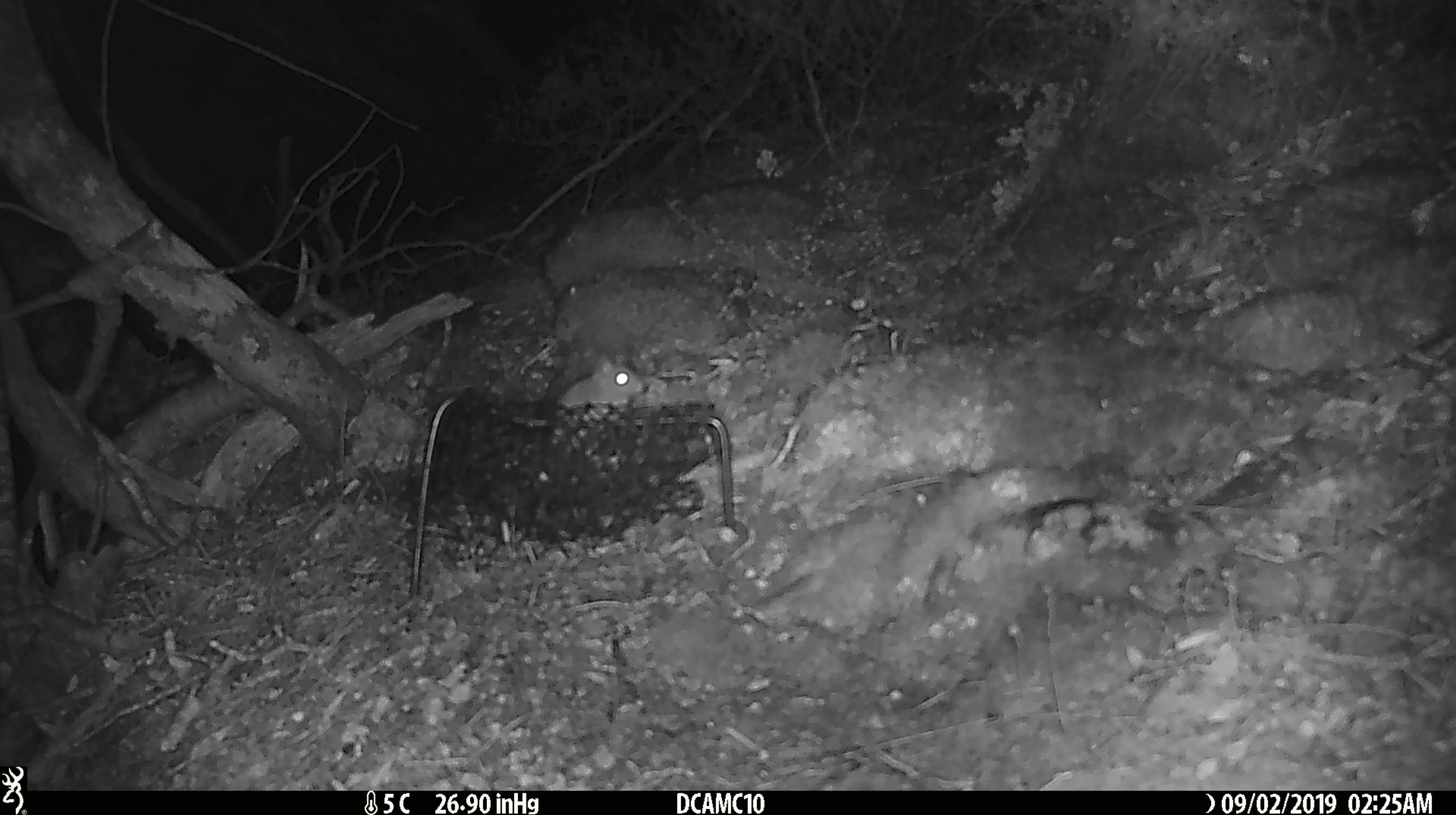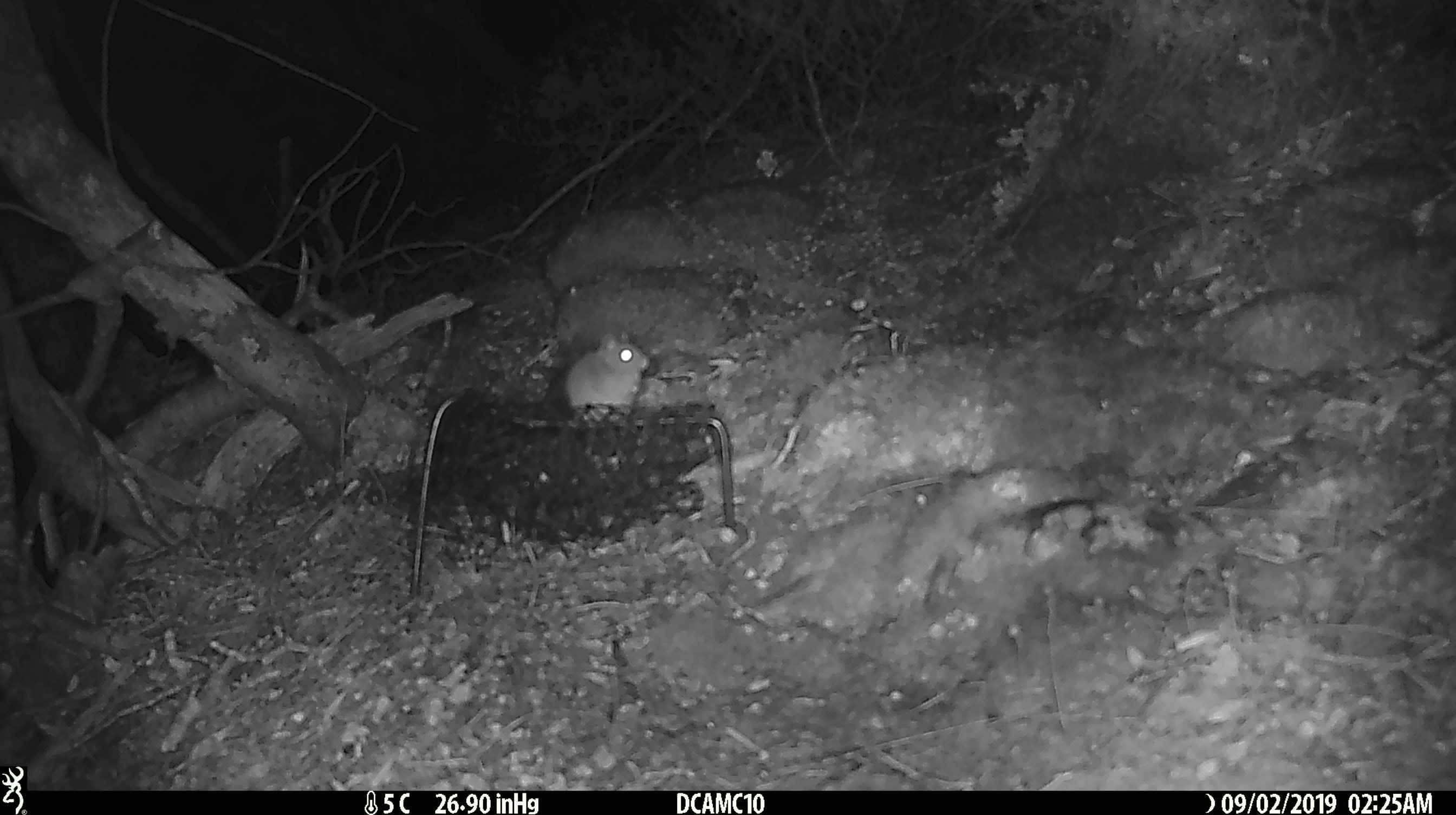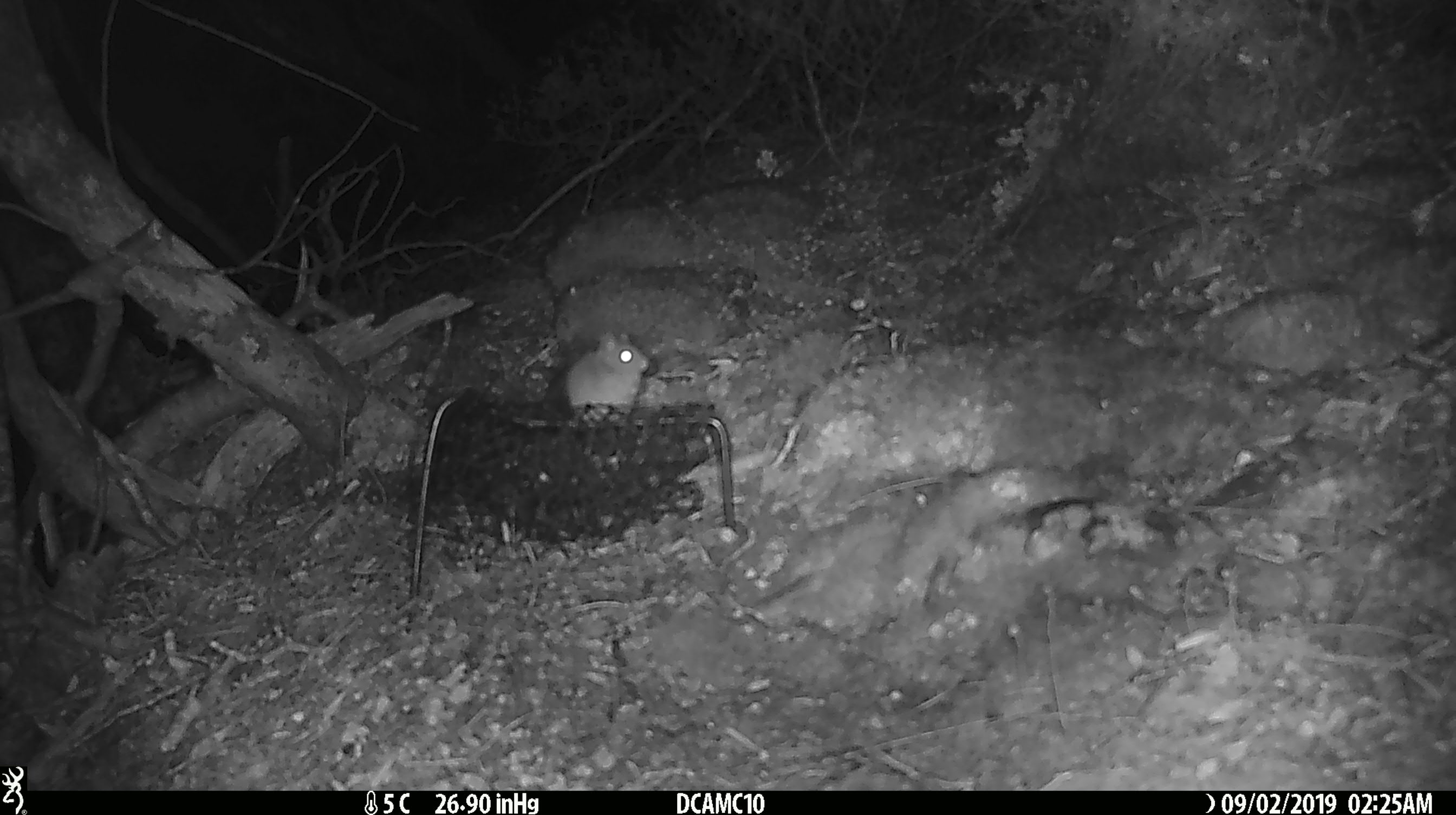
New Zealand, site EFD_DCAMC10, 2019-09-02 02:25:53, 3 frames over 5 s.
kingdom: Animalia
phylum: Chordata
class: Mammalia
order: Rodentia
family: Muridae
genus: Mus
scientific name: Mus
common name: mouse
Mouse (Mus).